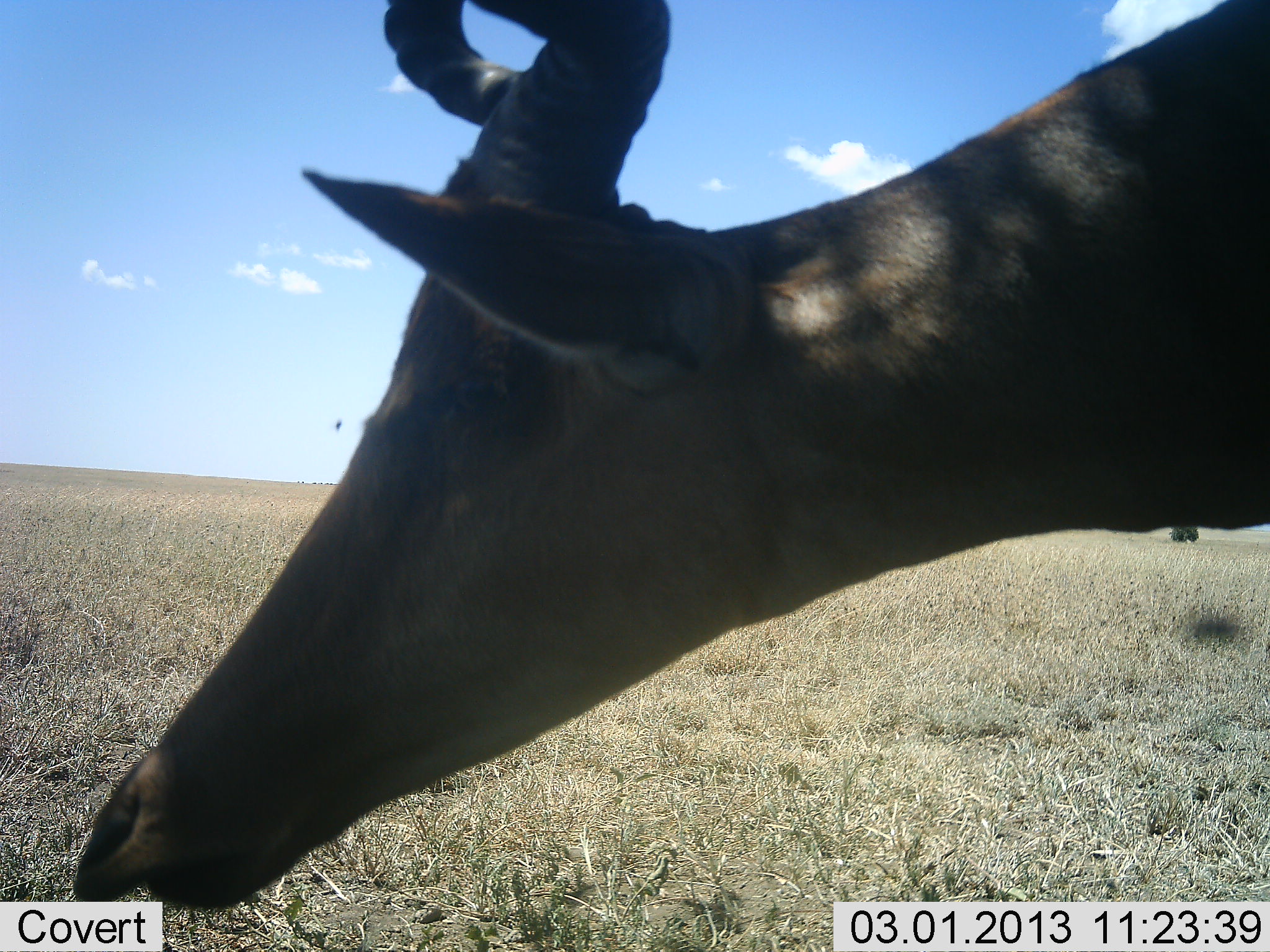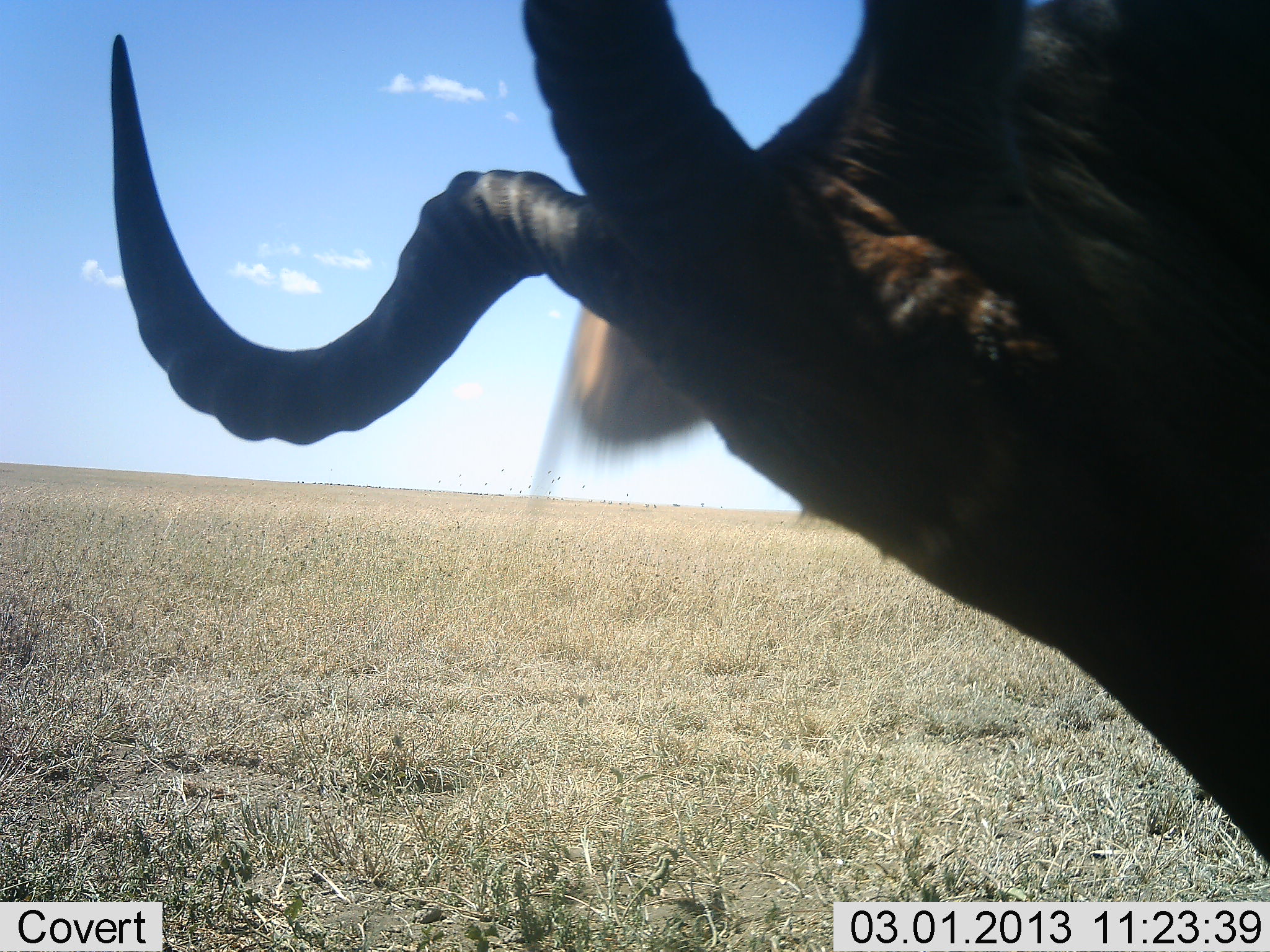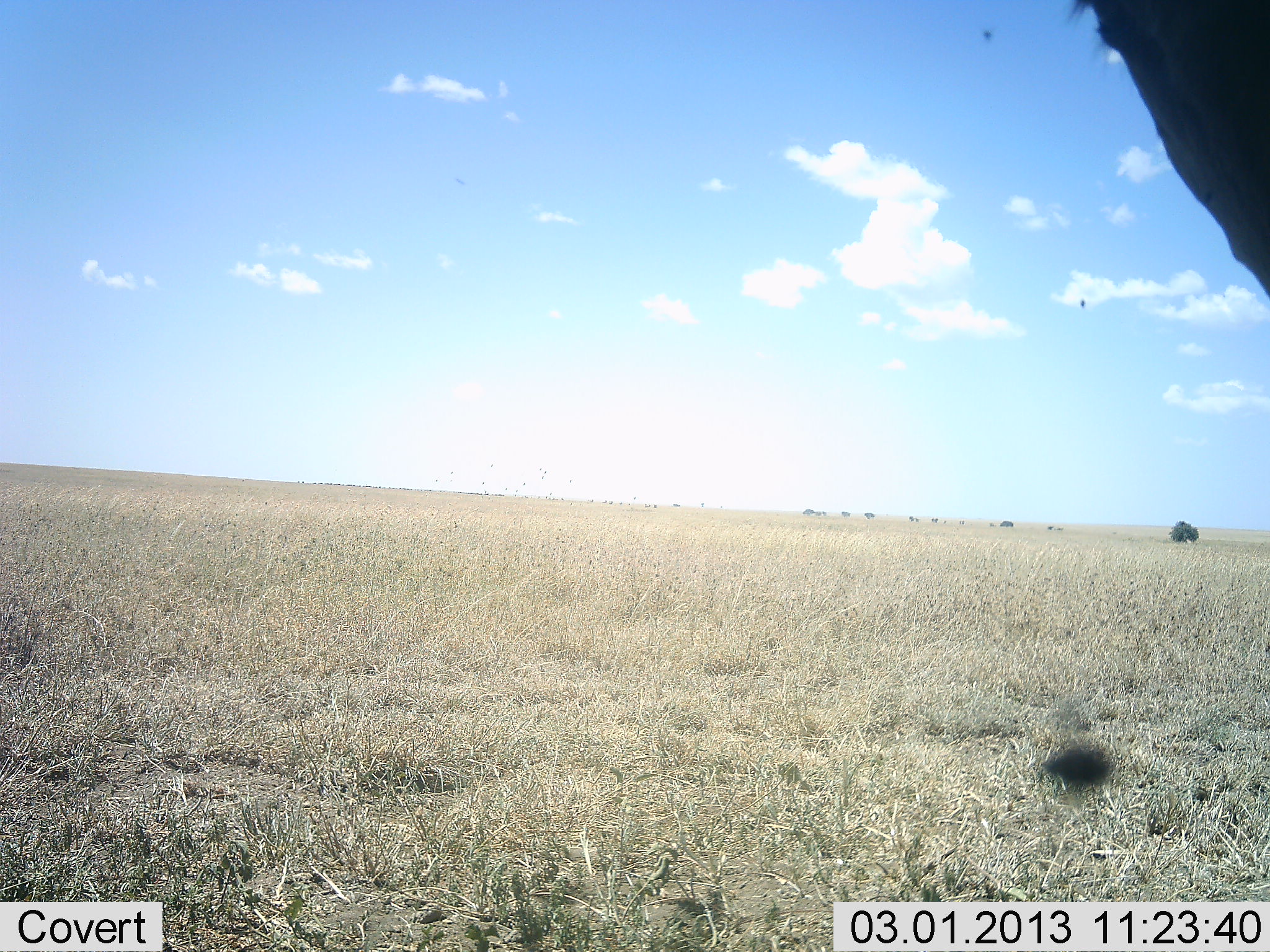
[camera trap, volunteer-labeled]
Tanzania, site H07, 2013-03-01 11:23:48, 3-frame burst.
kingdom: Animalia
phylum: Chordata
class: Mammalia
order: Artiodactyla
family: Bovidae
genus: Alcelaphus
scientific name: Alcelaphus buselaphus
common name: hartebeest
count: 1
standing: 58%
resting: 0%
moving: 32%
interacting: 0%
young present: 0%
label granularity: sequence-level